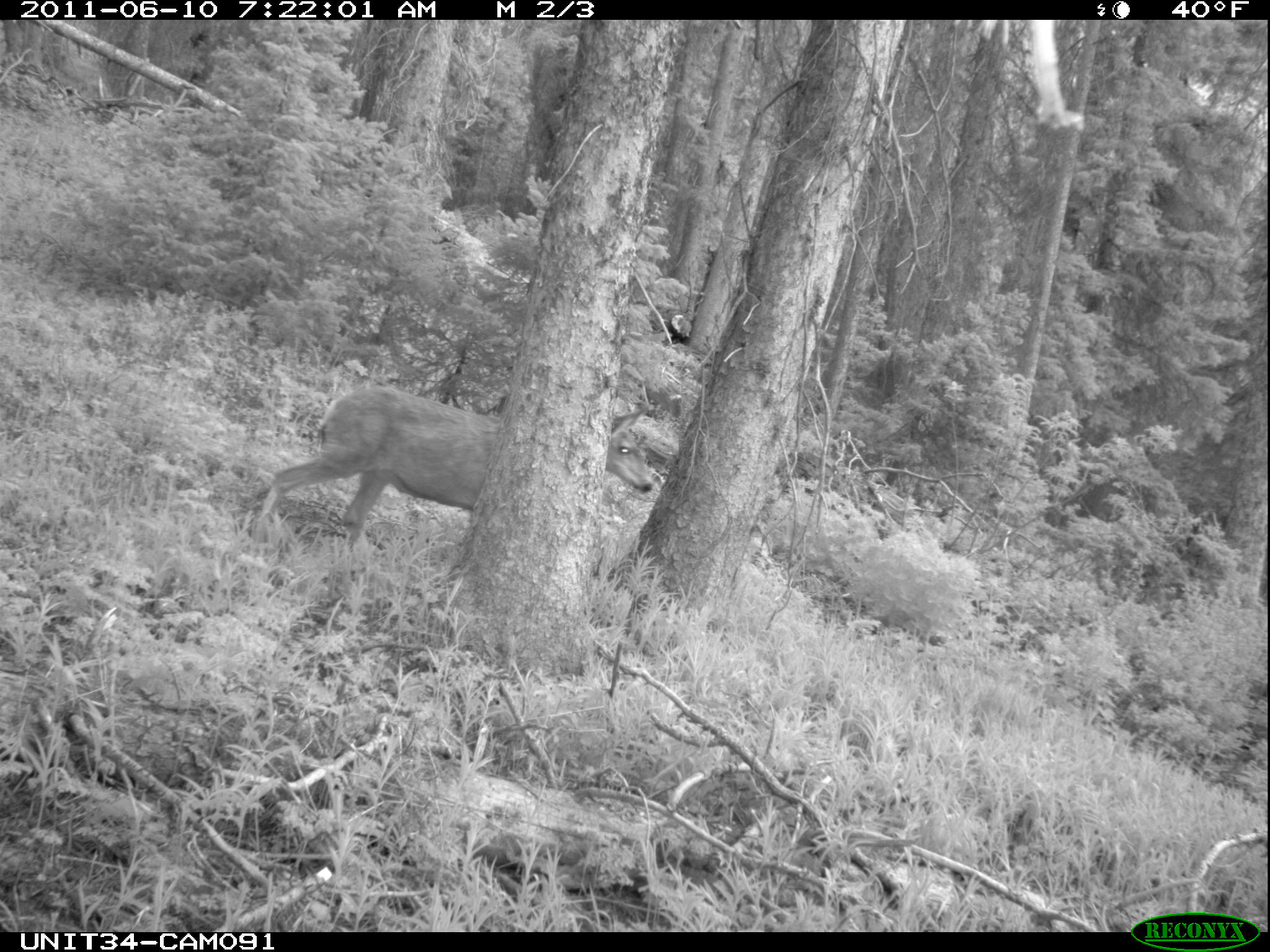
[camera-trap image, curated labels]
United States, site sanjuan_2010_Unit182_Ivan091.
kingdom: Animalia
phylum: Chordata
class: Mammalia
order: Artiodactyla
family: Cervidae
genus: Odocoileus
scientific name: Odocoileus hemionus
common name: mule deer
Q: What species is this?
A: Odocoileus hemionus (mule deer).